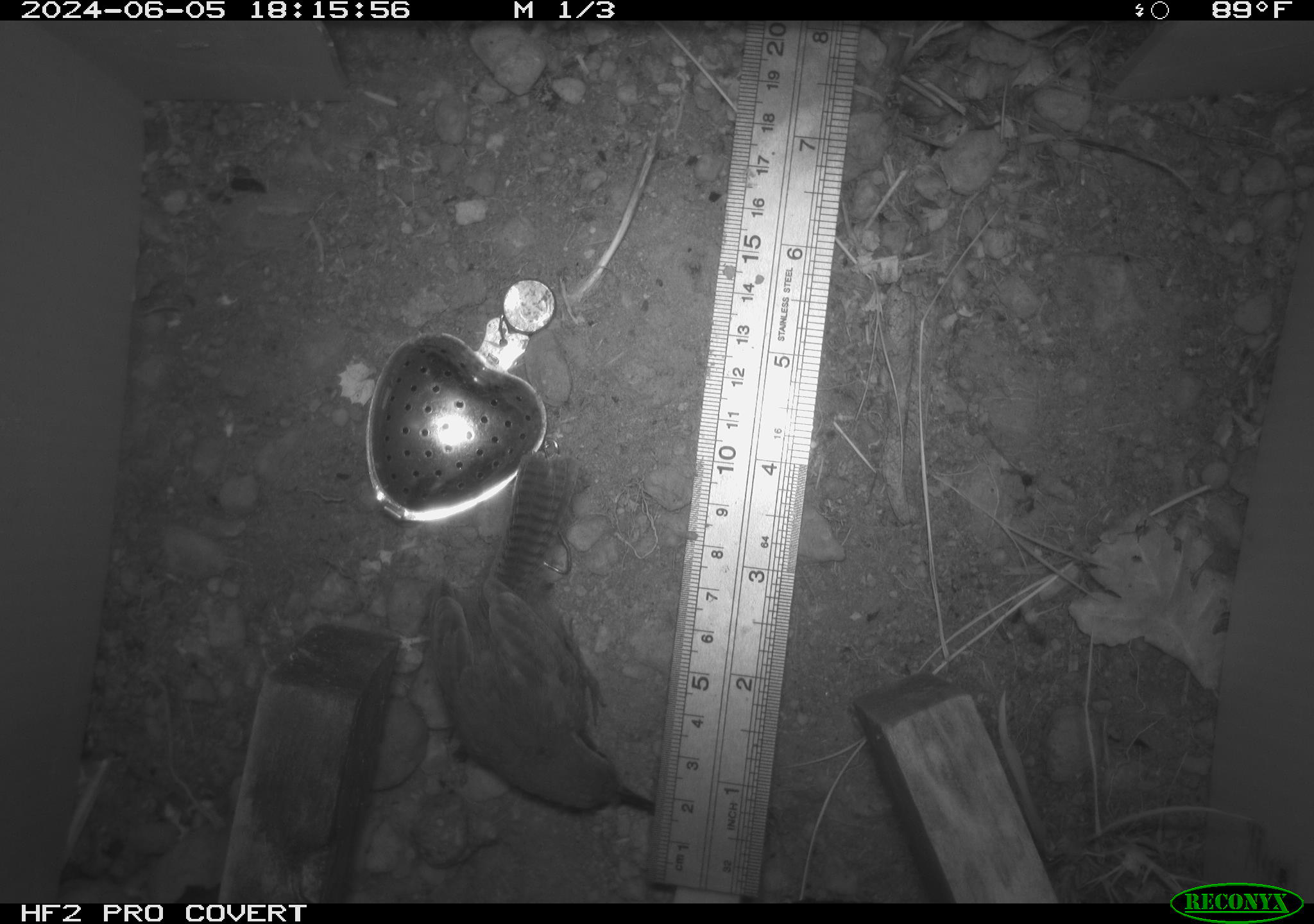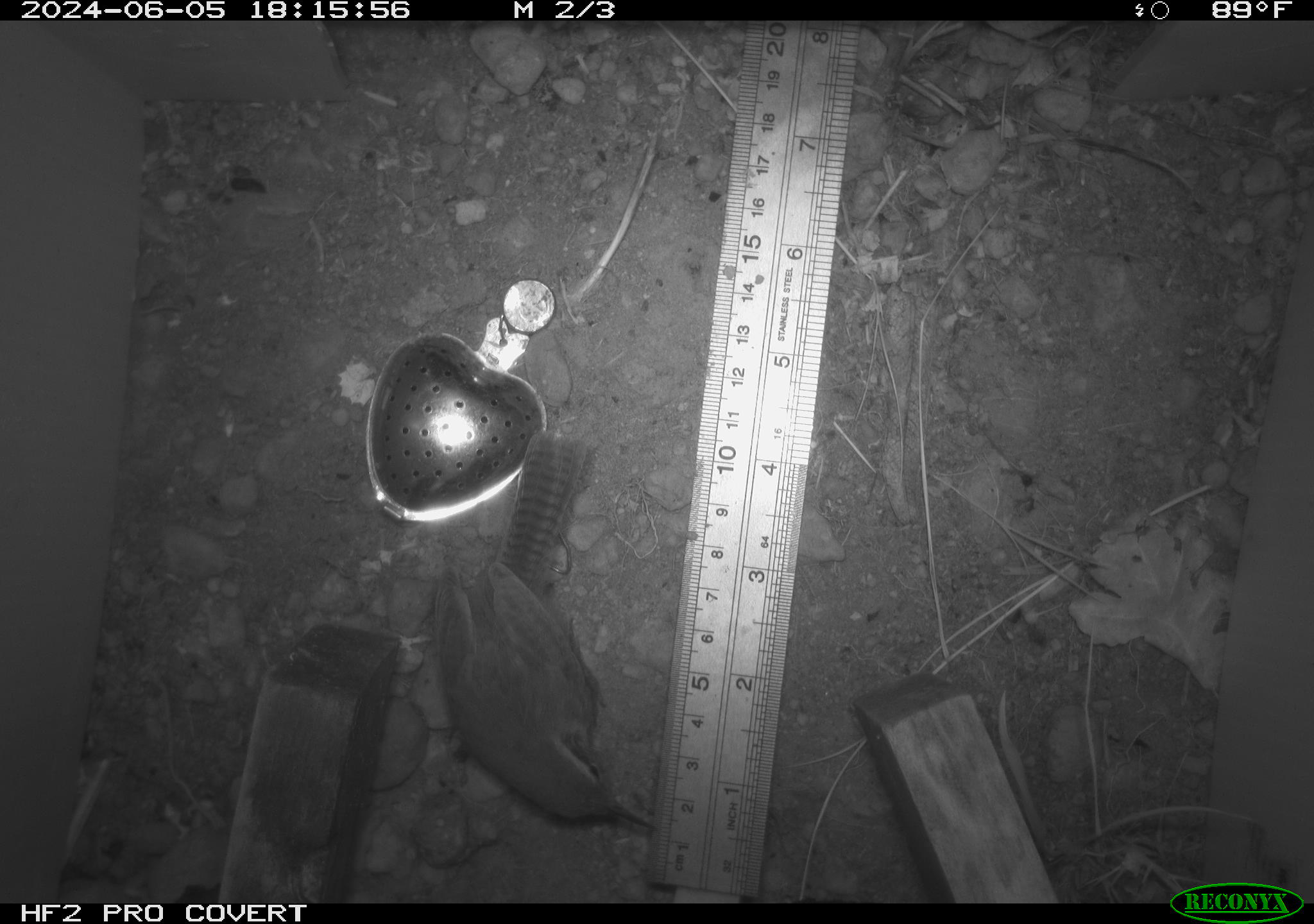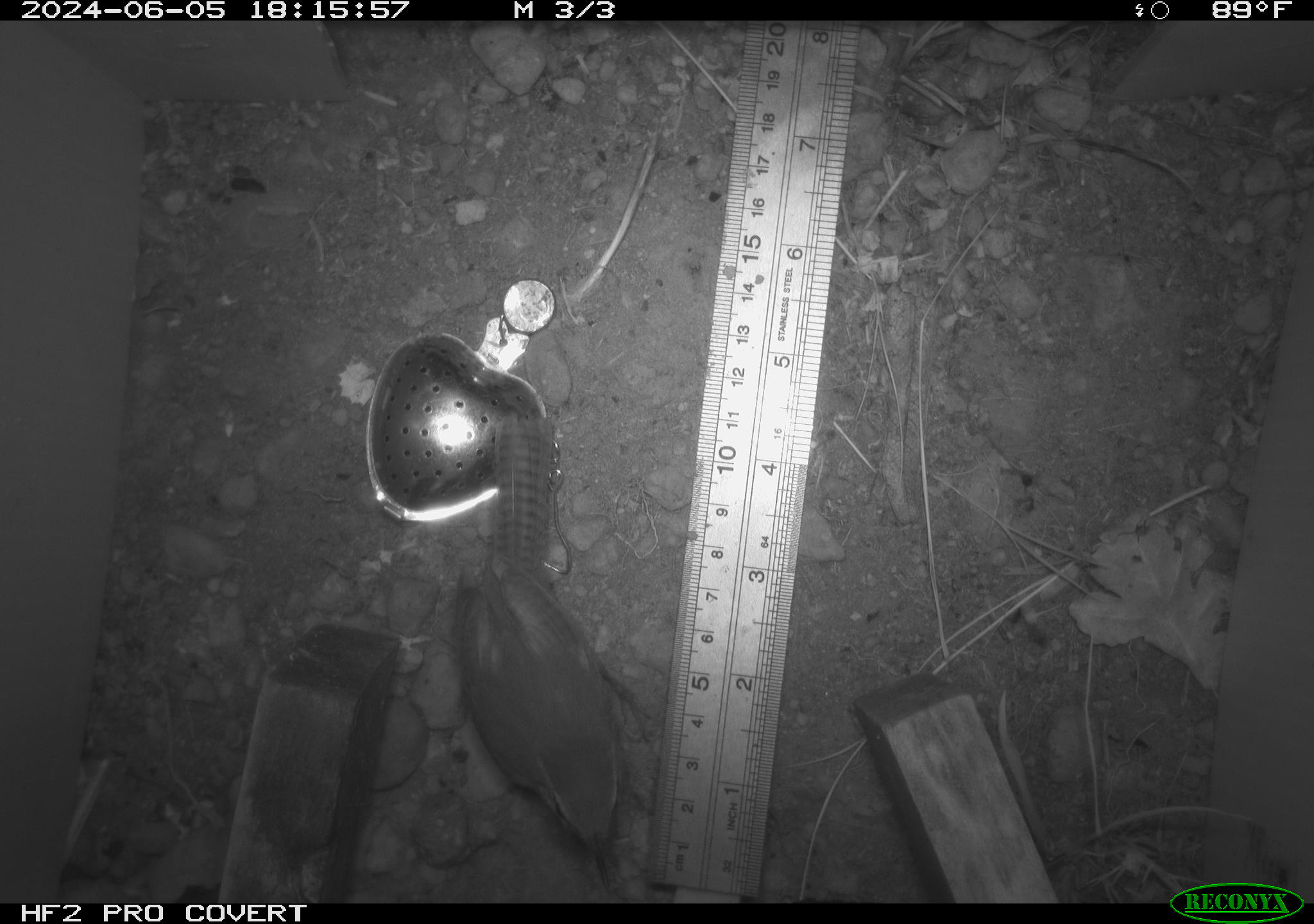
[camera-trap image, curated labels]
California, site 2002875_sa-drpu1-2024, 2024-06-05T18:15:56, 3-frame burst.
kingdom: Animalia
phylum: Chordata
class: Aves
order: Passeriformes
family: Troglodytidae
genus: Thryomanes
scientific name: Thryomanes bewickii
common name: bewick's wren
Bewick's wren (Thryomanes bewickii).